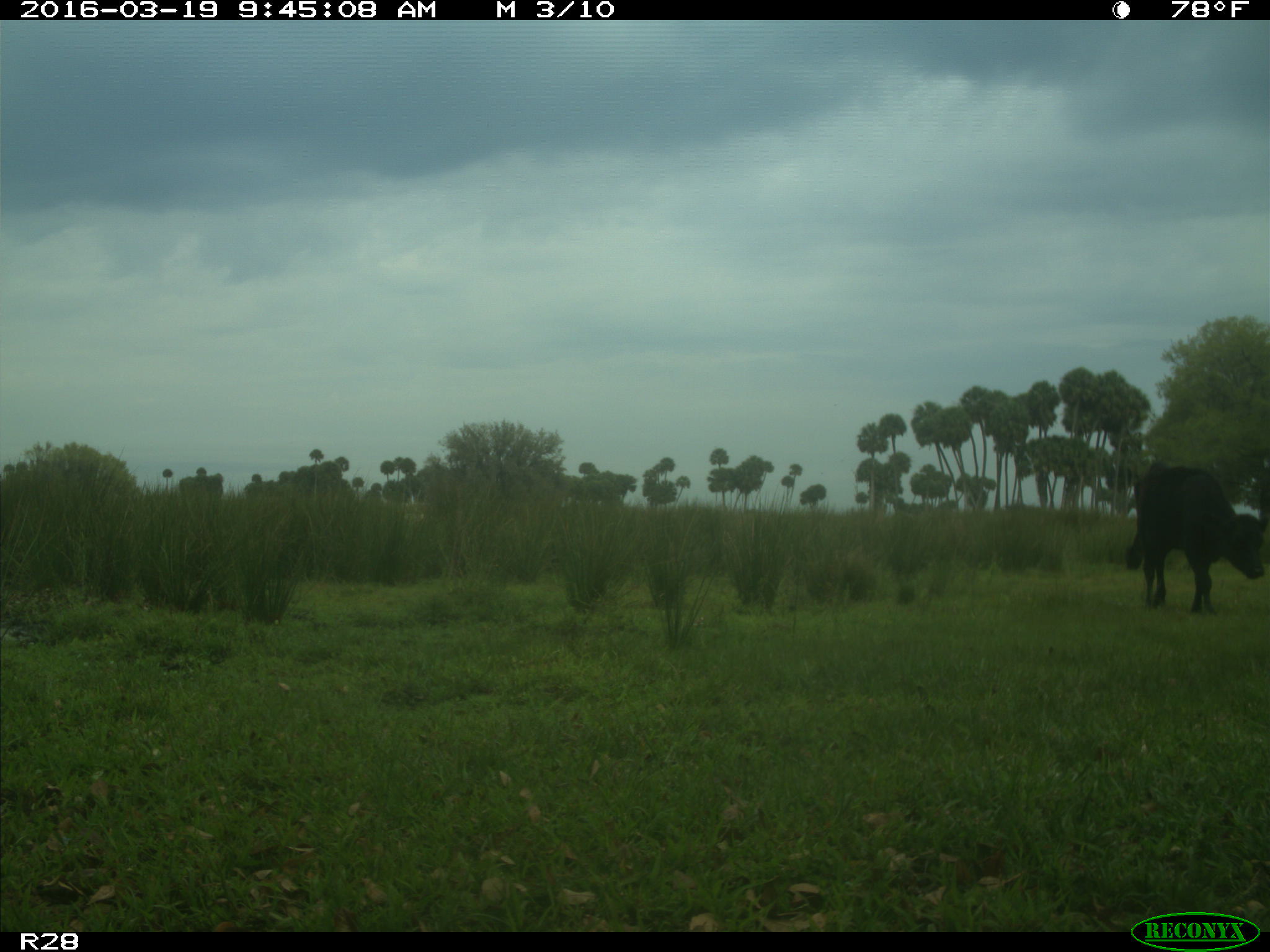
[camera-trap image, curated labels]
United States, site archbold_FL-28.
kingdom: Animalia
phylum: Chordata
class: Mammalia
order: Artiodactyla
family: Bovidae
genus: Bos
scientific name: Bos taurus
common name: domestic cow